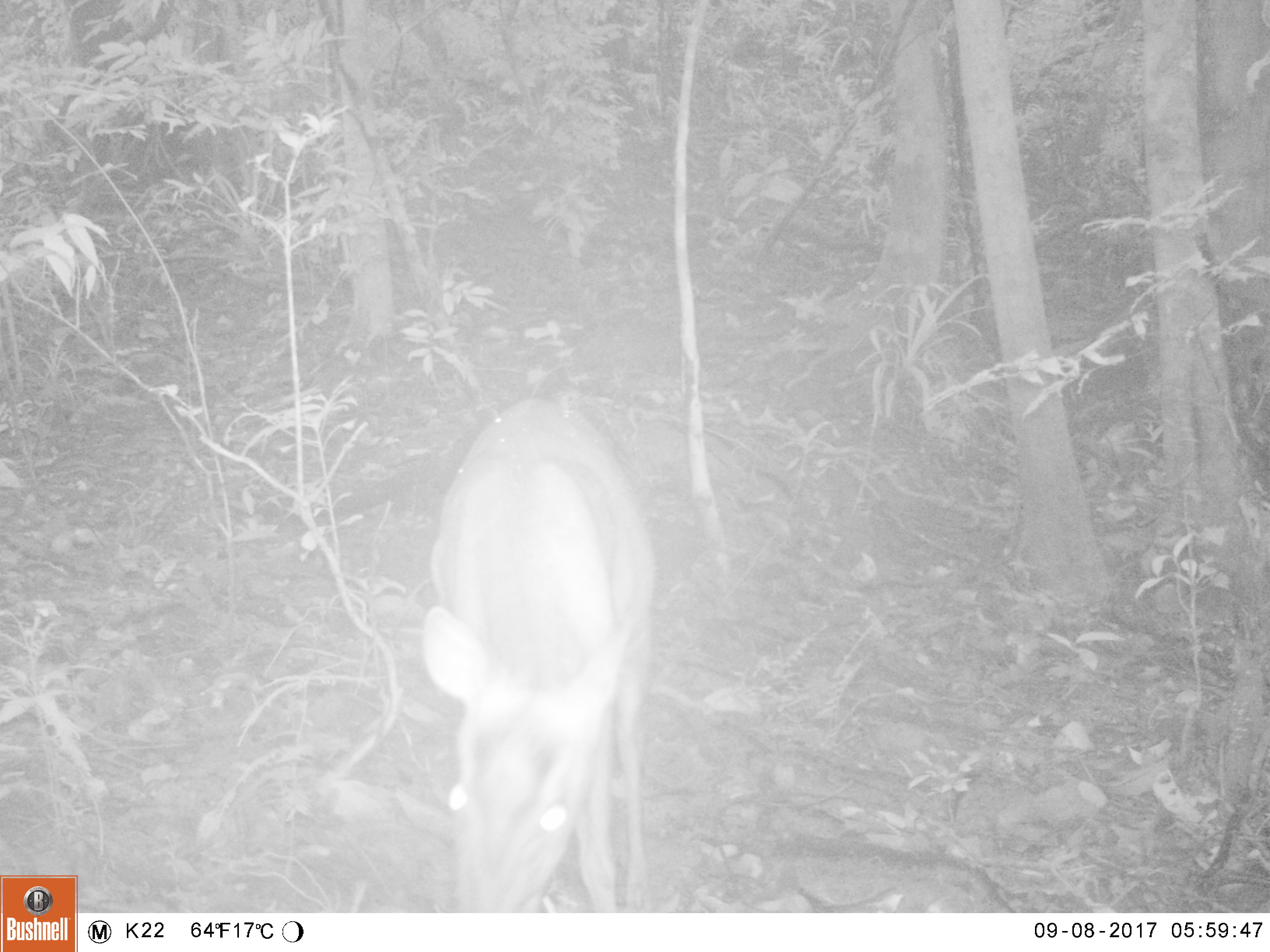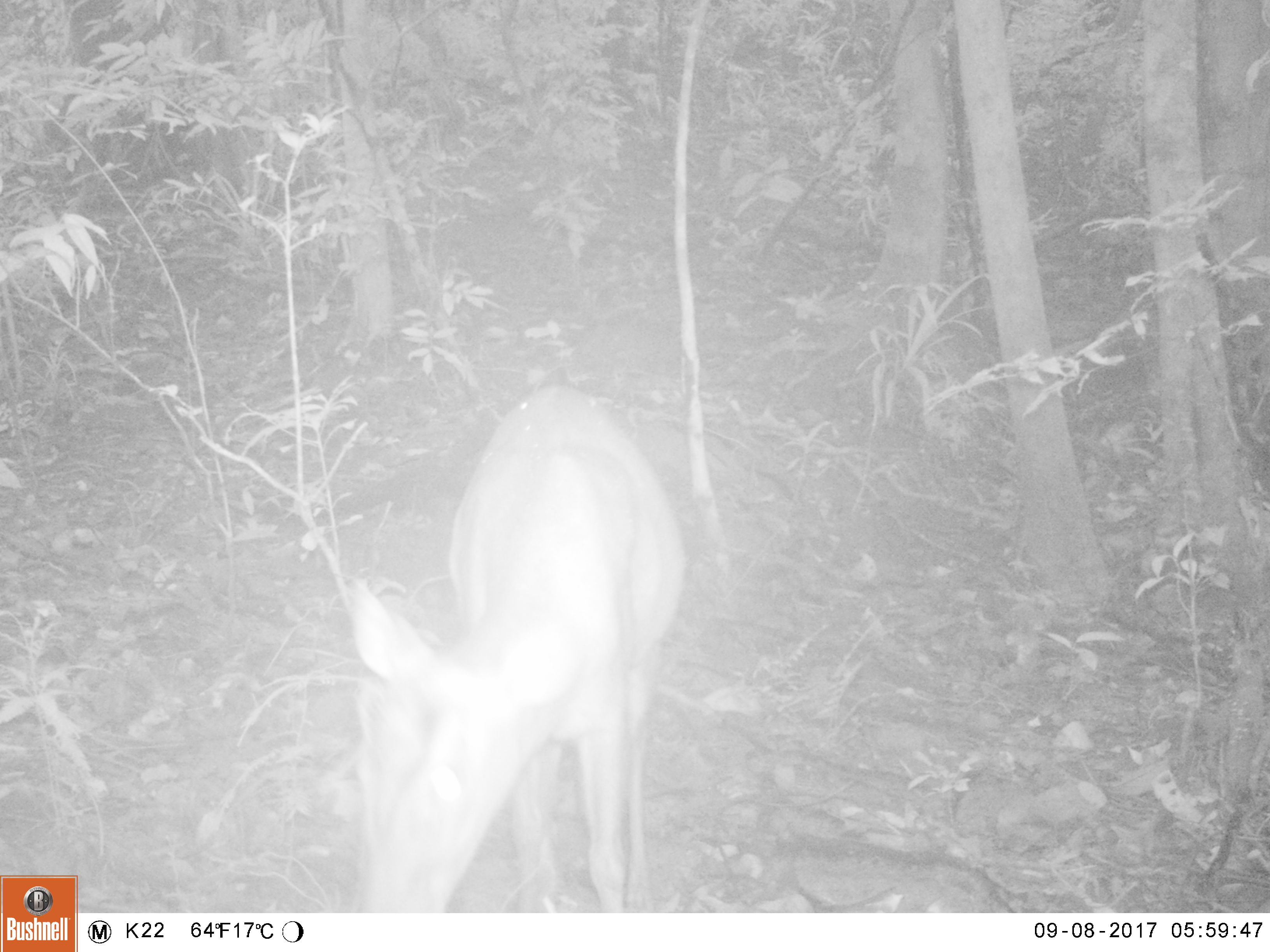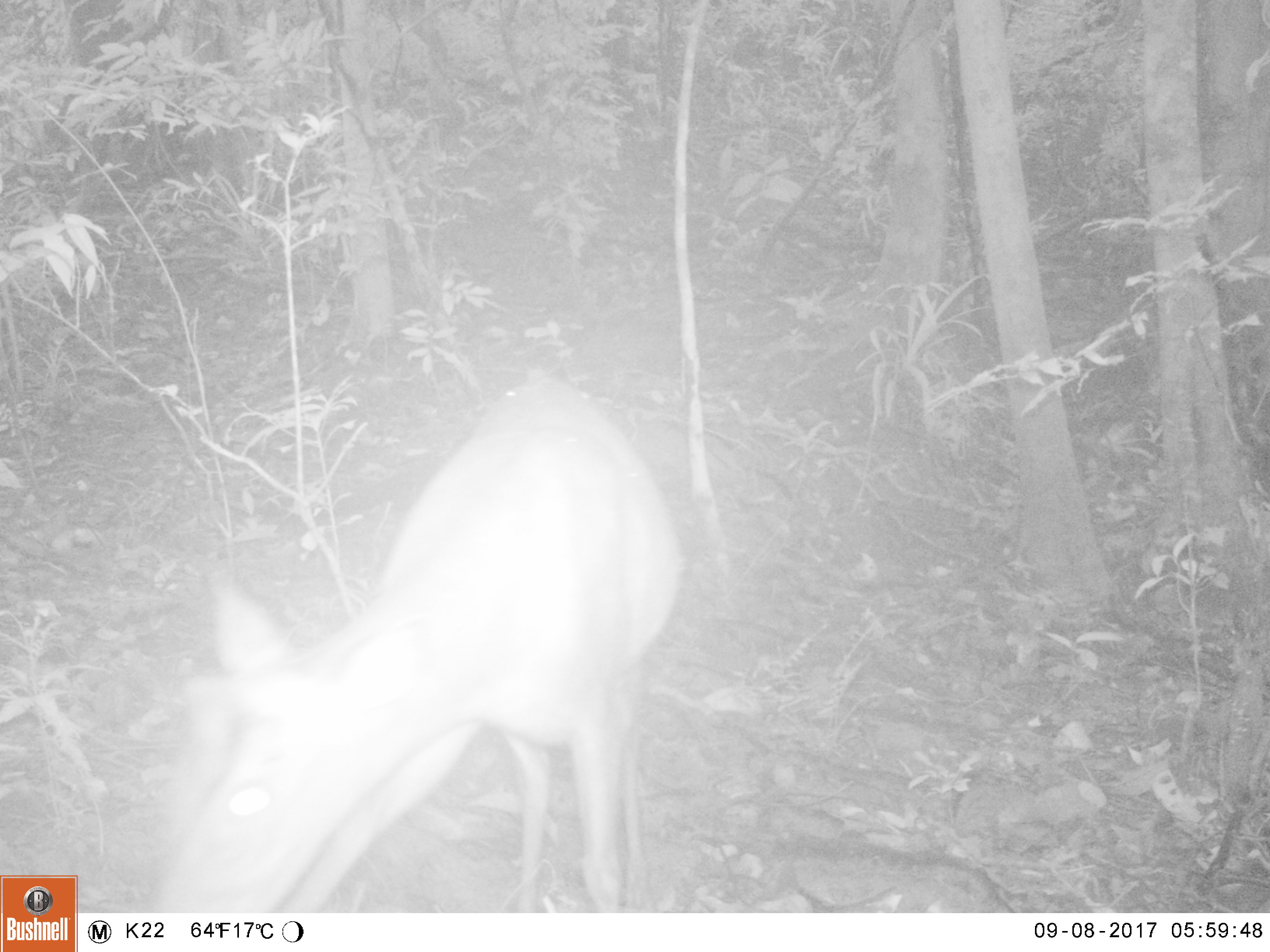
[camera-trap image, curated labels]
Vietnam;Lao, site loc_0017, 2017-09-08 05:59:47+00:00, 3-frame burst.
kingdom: Animalia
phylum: Chordata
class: Mammalia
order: Artiodactyla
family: Cervidae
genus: Muntiacus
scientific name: Muntiacus rooseveltorum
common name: roosevelt's muntjac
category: roosevelts muntjac group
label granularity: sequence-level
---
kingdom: Animalia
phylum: Chordata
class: Mammalia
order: Primates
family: Cercopithecidae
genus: Macaca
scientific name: Macaca arctoides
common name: stump-tailed macaque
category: stump tailed macaque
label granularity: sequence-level